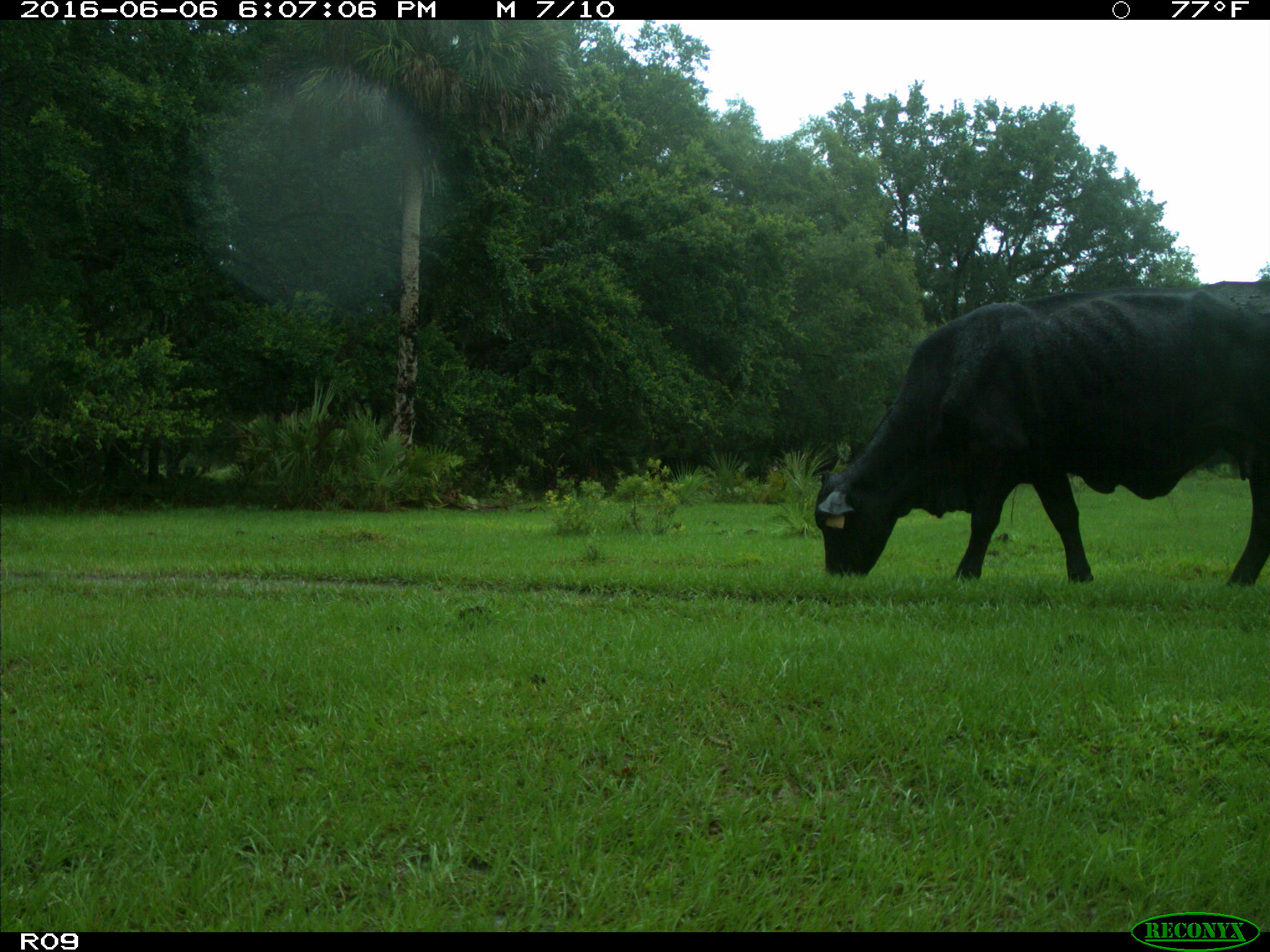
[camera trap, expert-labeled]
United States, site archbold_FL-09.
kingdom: Animalia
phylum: Chordata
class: Mammalia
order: Artiodactyla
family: Bovidae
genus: Bos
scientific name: Bos taurus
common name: domestic cow